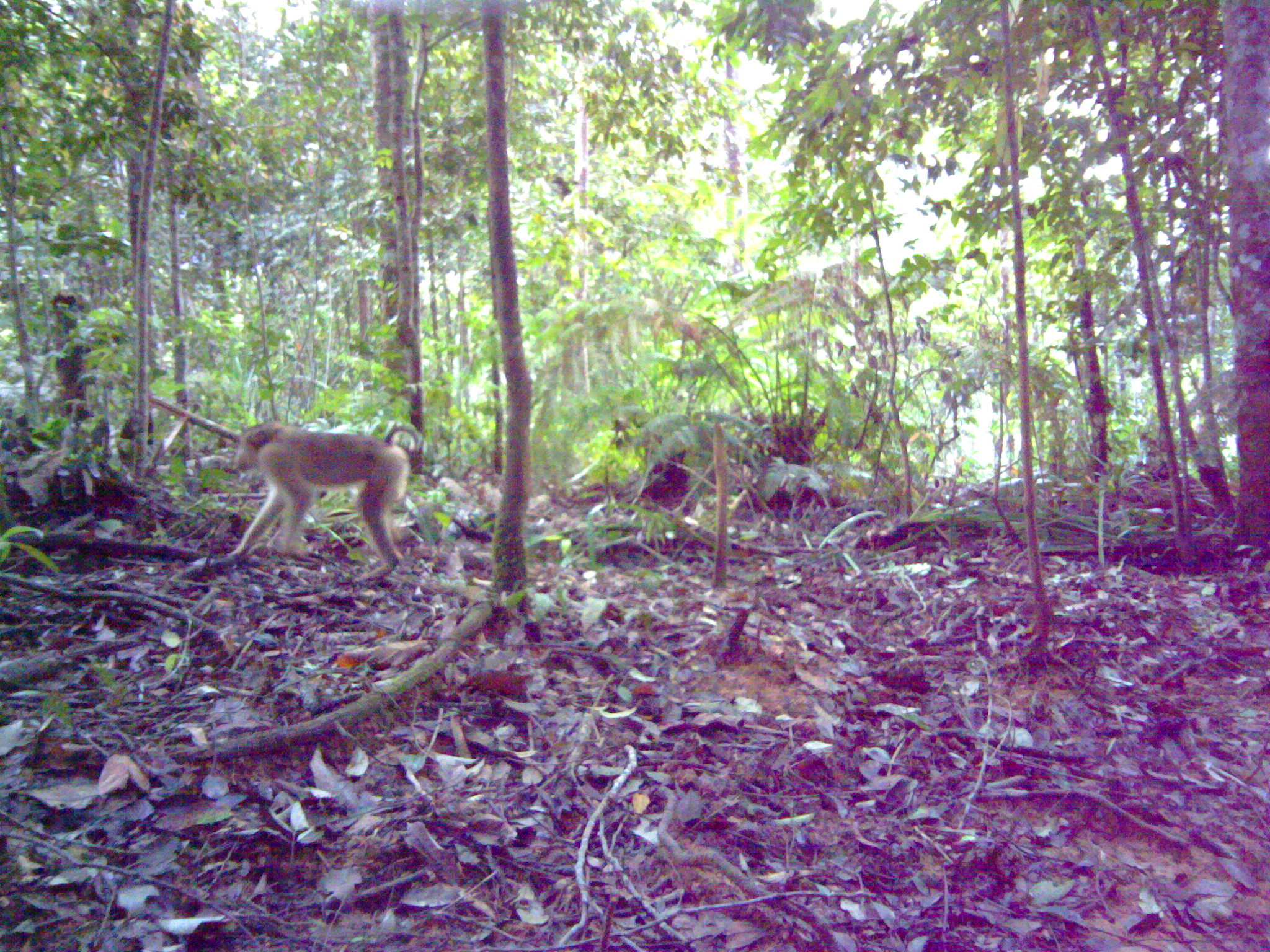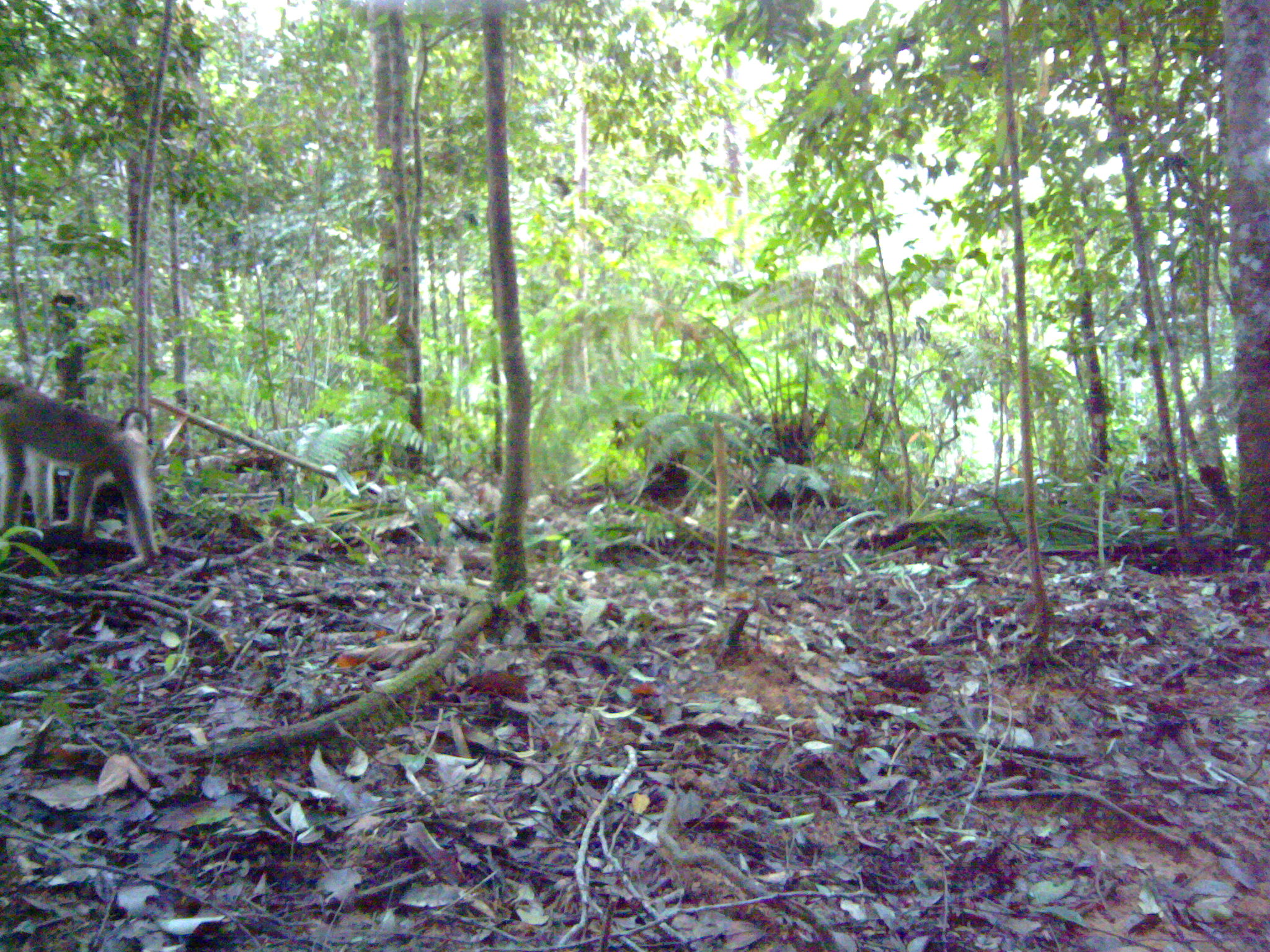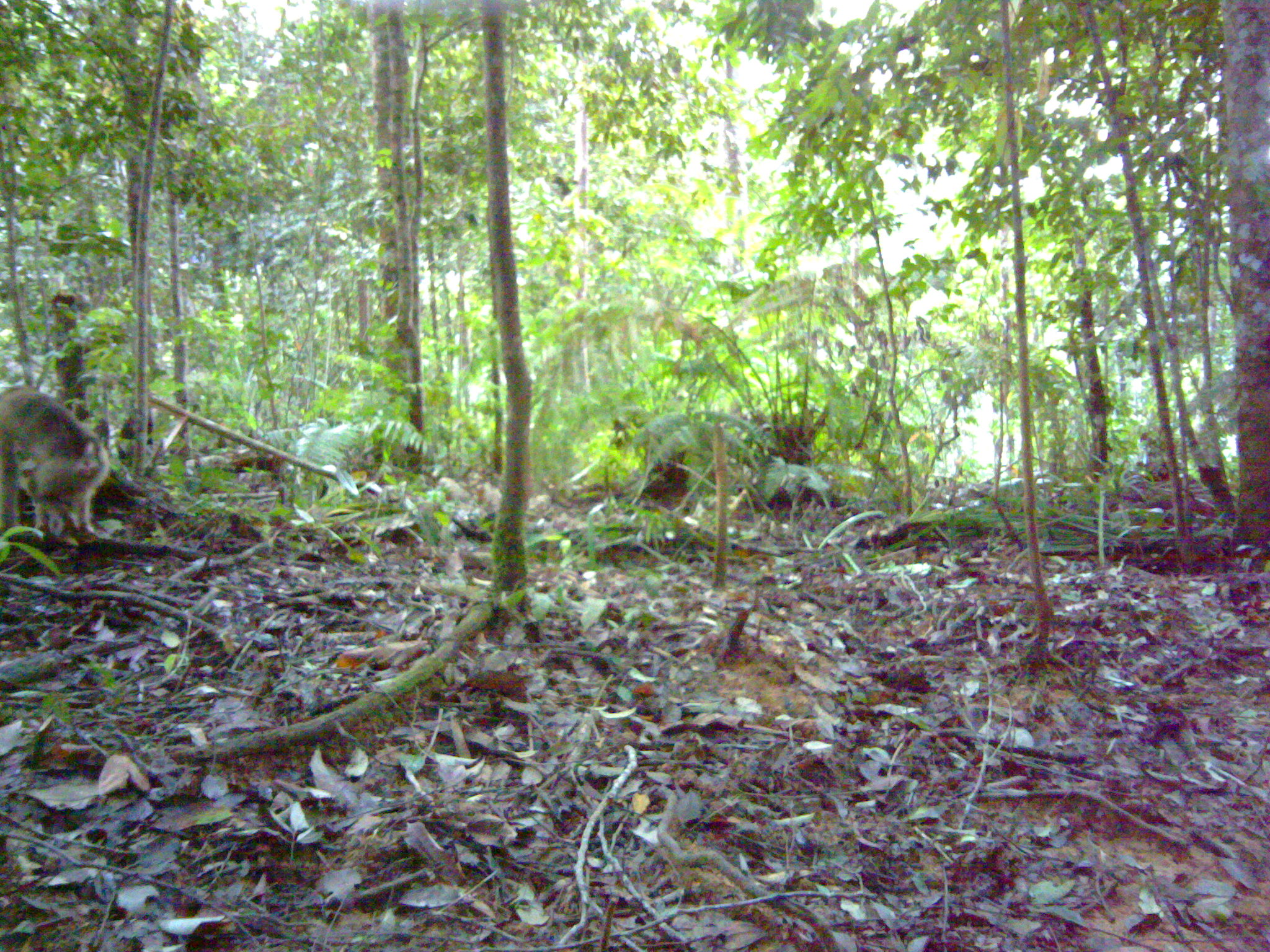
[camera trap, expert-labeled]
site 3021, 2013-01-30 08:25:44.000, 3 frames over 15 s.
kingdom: Animalia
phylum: Chordata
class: Mammalia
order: Primates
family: Cercopithecidae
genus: Macaca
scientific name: Macaca nemestrina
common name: southern pig-tailed macaque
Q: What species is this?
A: Macaca nemestrina (southern pig-tailed macaque).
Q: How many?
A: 1.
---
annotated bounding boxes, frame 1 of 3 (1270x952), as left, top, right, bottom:
macaca nemestrina: 228, 421, 421, 581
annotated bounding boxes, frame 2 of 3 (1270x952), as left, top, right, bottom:
macaca nemestrina: 0, 367, 159, 574